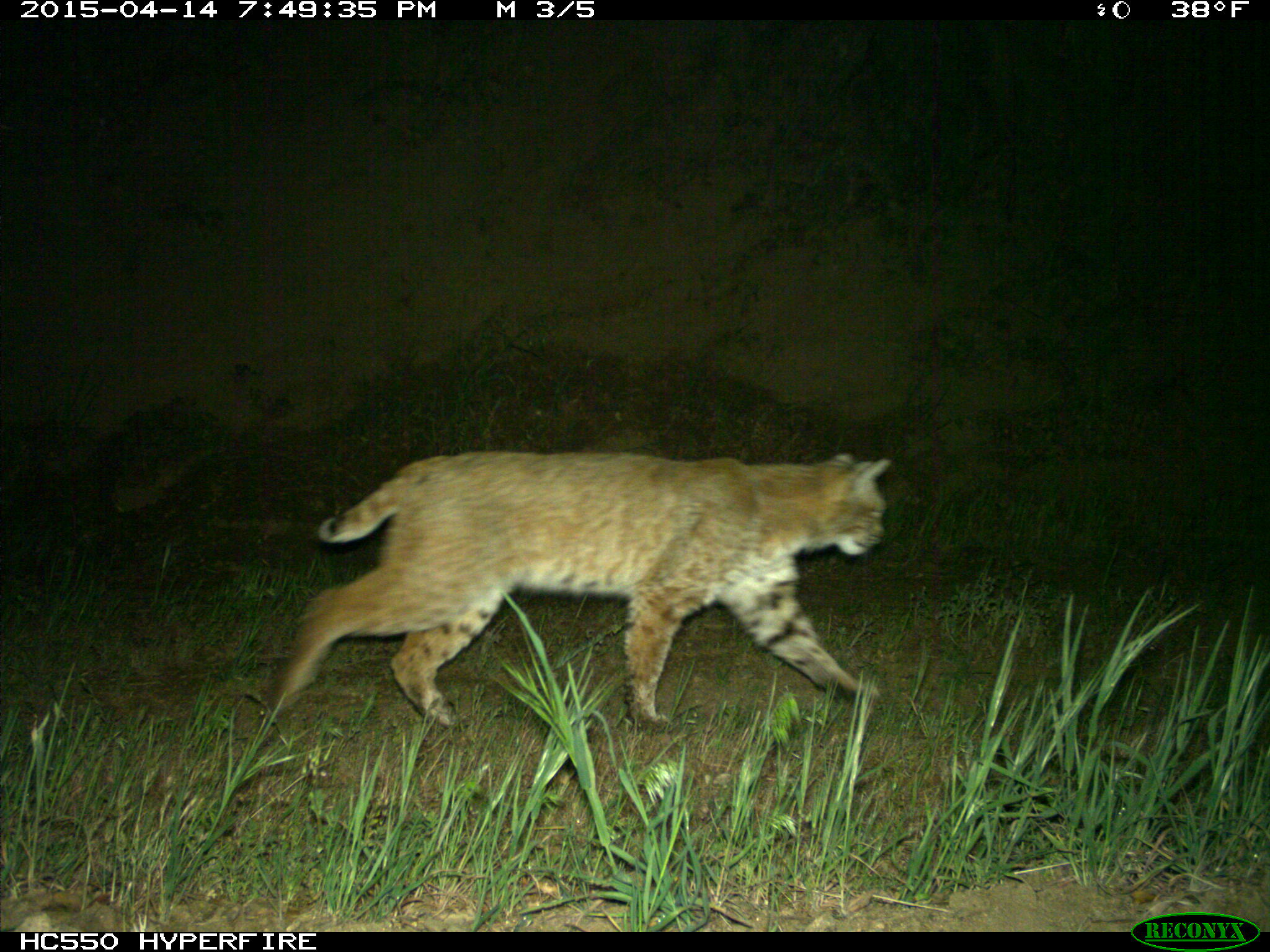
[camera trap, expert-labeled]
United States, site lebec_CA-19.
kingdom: Animalia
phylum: Chordata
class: Mammalia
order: Carnivora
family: Felidae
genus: Lynx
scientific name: Lynx rufus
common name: bobcat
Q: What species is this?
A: Lynx rufus (bobcat).